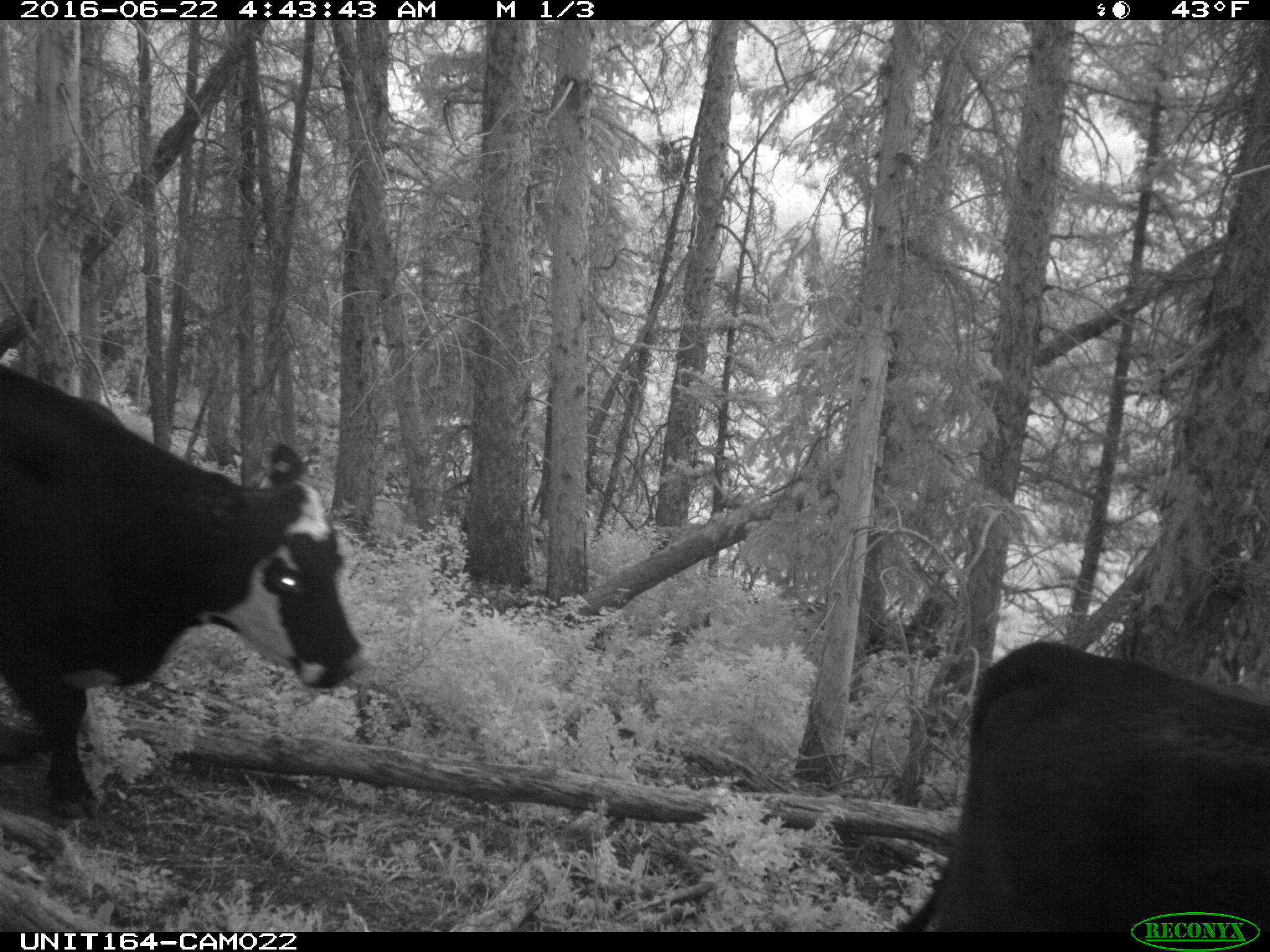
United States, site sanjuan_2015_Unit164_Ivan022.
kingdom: Animalia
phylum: Chordata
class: Mammalia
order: Artiodactyla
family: Bovidae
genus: Bos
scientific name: Bos taurus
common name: domestic cow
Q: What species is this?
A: Bos taurus (domestic cow).